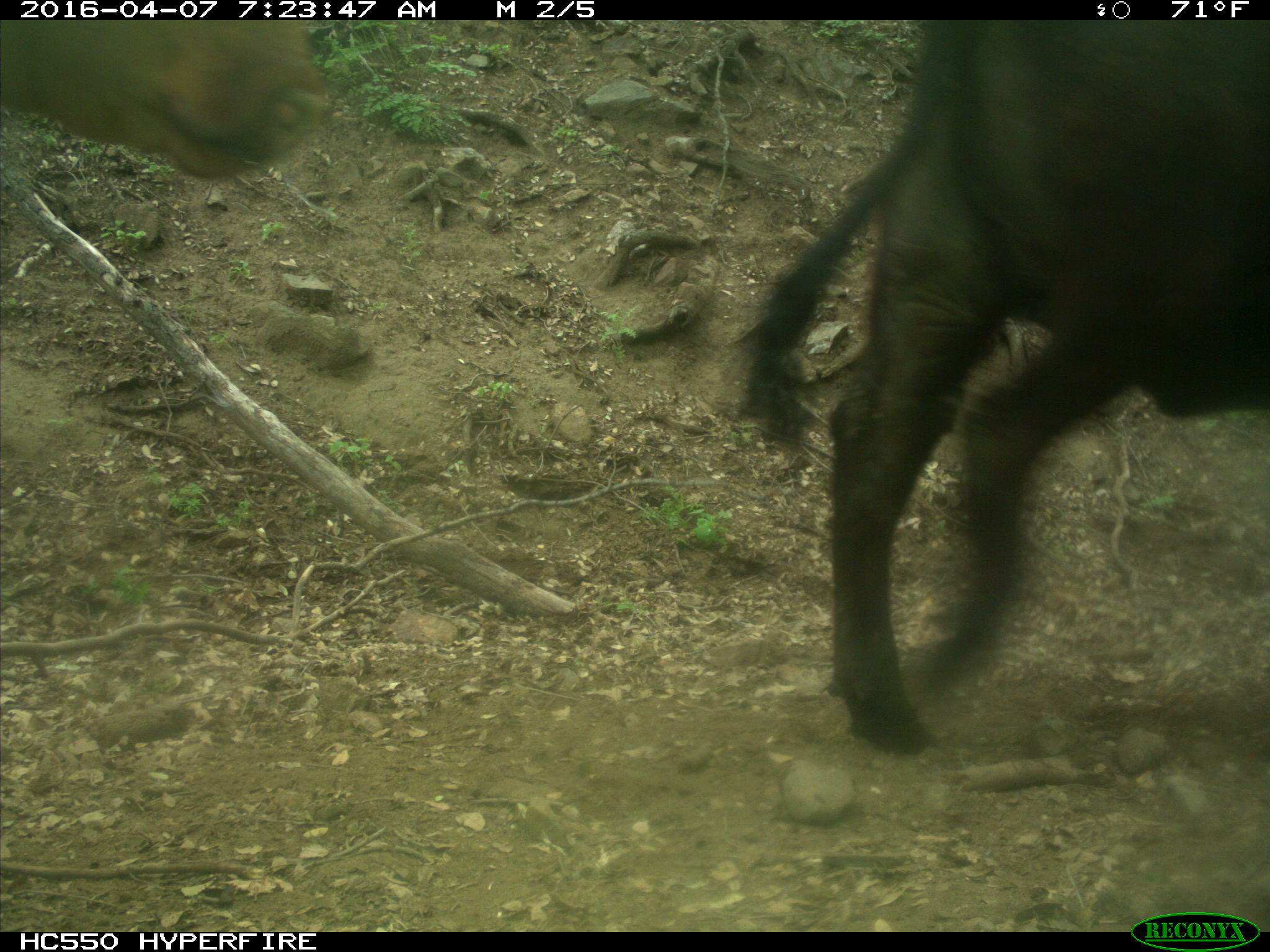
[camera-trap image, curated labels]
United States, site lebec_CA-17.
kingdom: Animalia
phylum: Chordata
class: Mammalia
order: Artiodactyla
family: Bovidae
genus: Bos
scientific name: Bos taurus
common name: domestic cow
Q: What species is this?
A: Bos taurus (domestic cow).